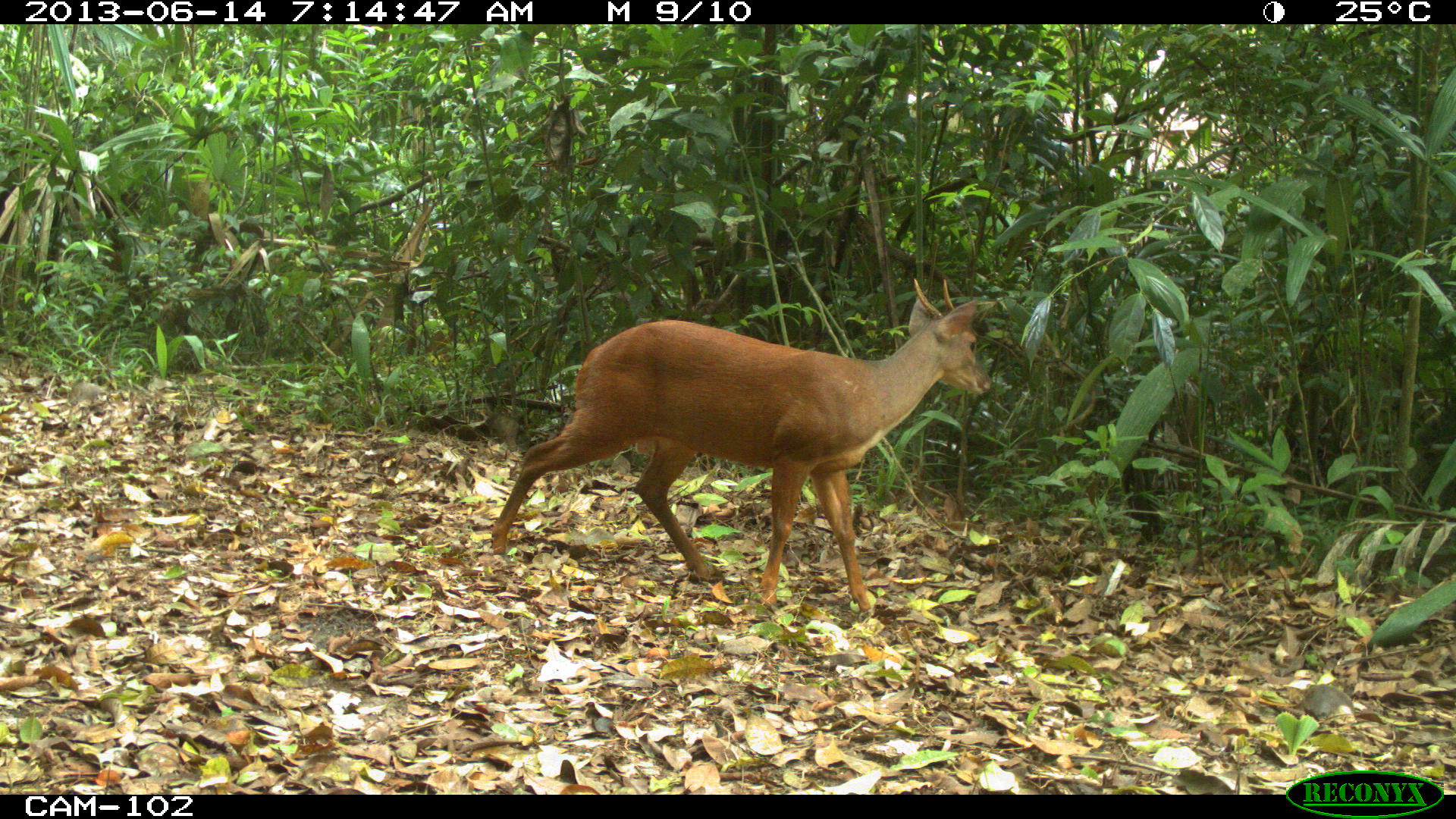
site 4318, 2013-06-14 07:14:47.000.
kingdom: Animalia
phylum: Chordata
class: Mammalia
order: Artiodactyla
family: Cervidae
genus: Mazama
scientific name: Mazama temama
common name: central american red brocket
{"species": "Mazama temama (central american red brocket)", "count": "1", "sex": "male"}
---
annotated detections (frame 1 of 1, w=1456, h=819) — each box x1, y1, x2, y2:
mazama temama: 487, 275, 994, 614